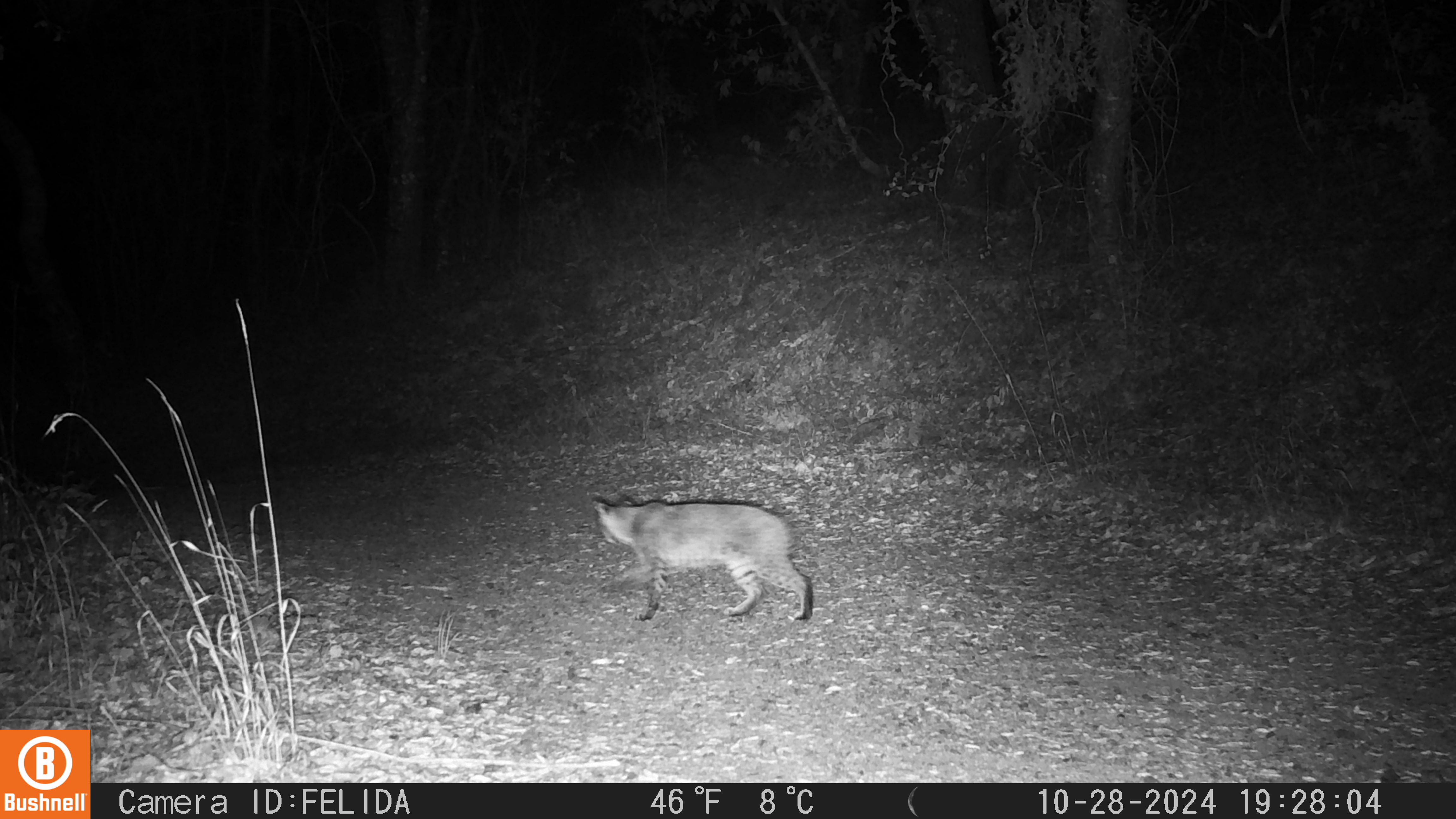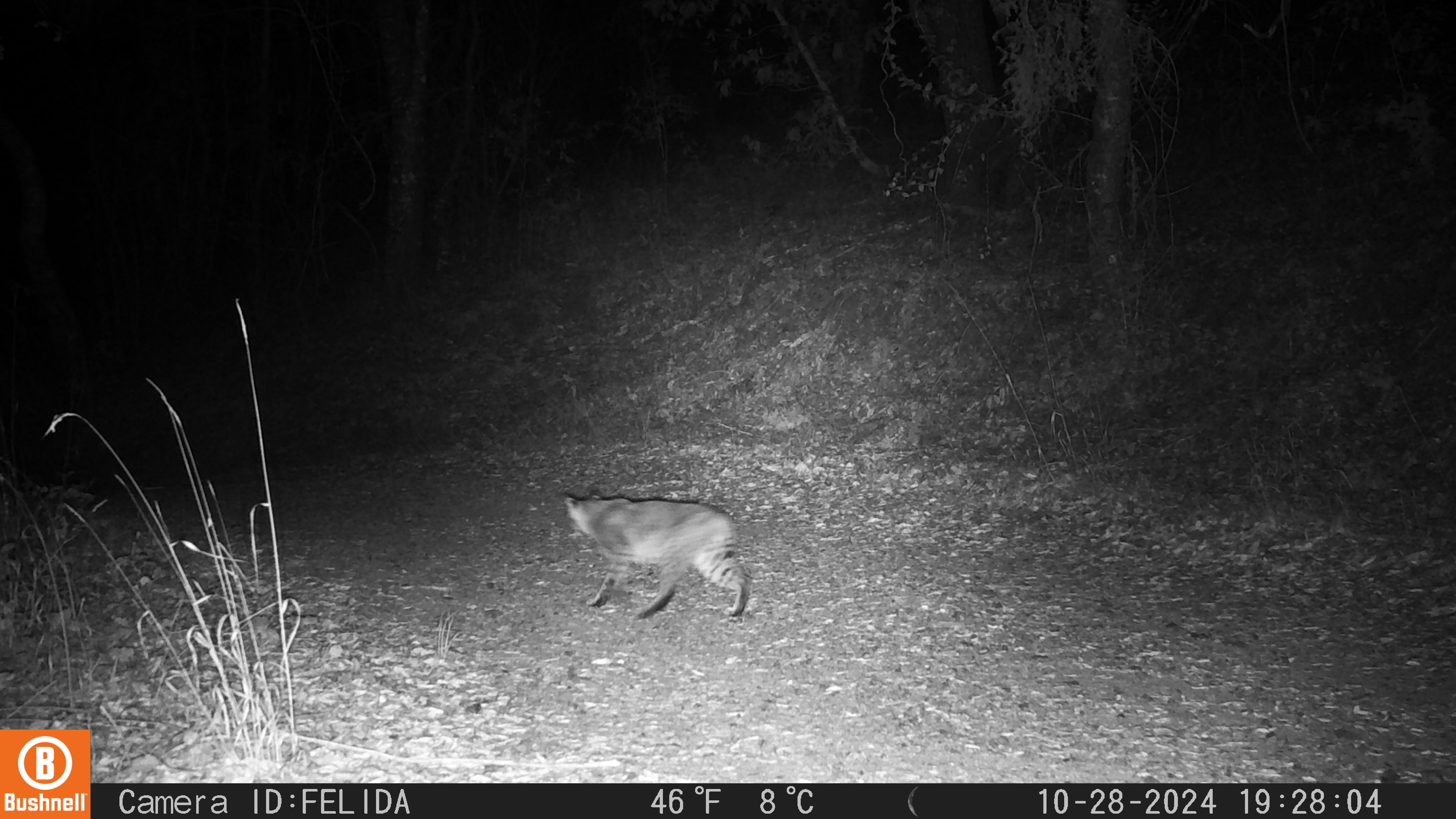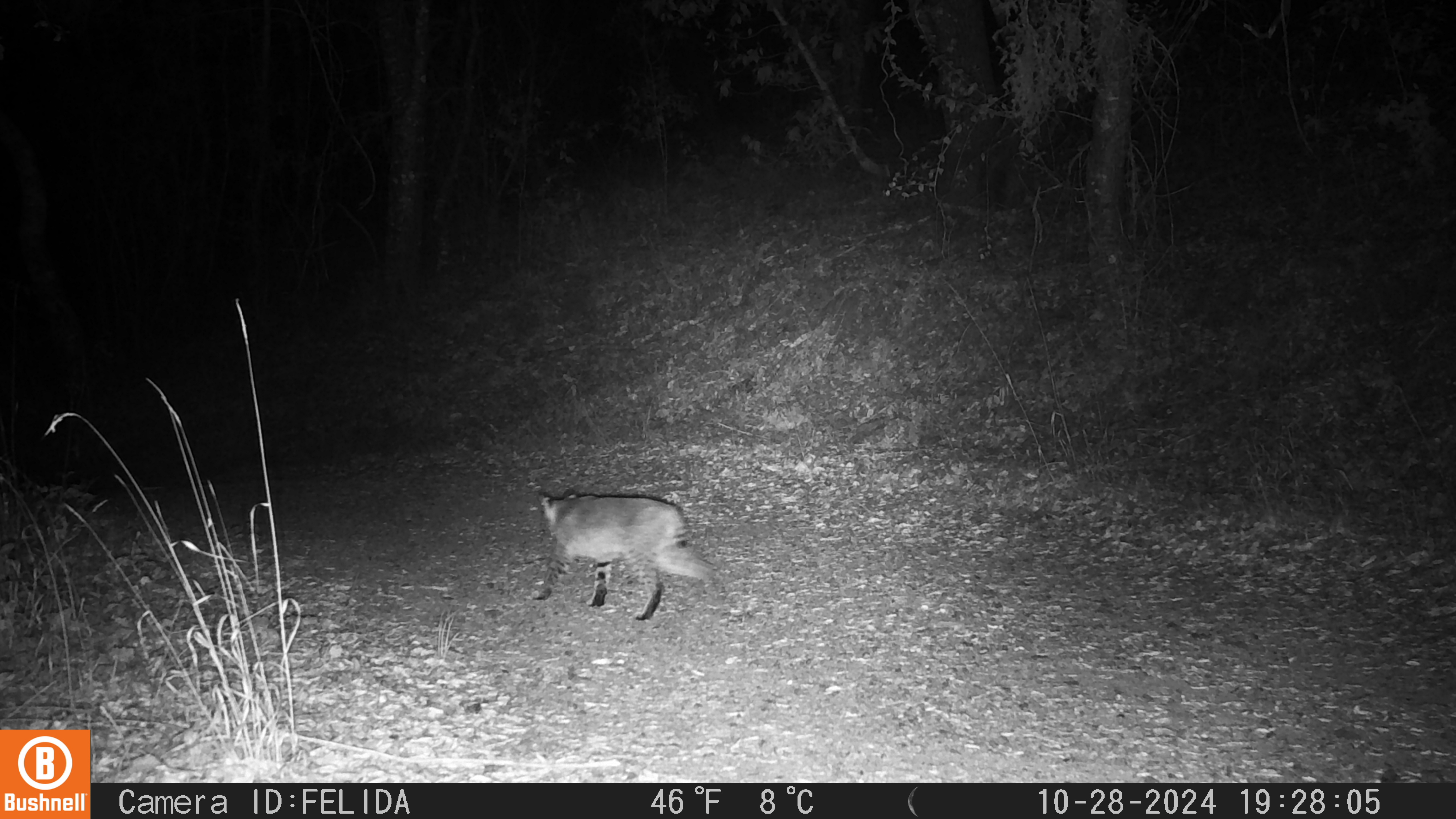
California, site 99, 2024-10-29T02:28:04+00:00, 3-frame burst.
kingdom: Animalia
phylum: Chordata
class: Mammalia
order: Carnivora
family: Felidae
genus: Lynx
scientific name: Lynx rufus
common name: bobcat